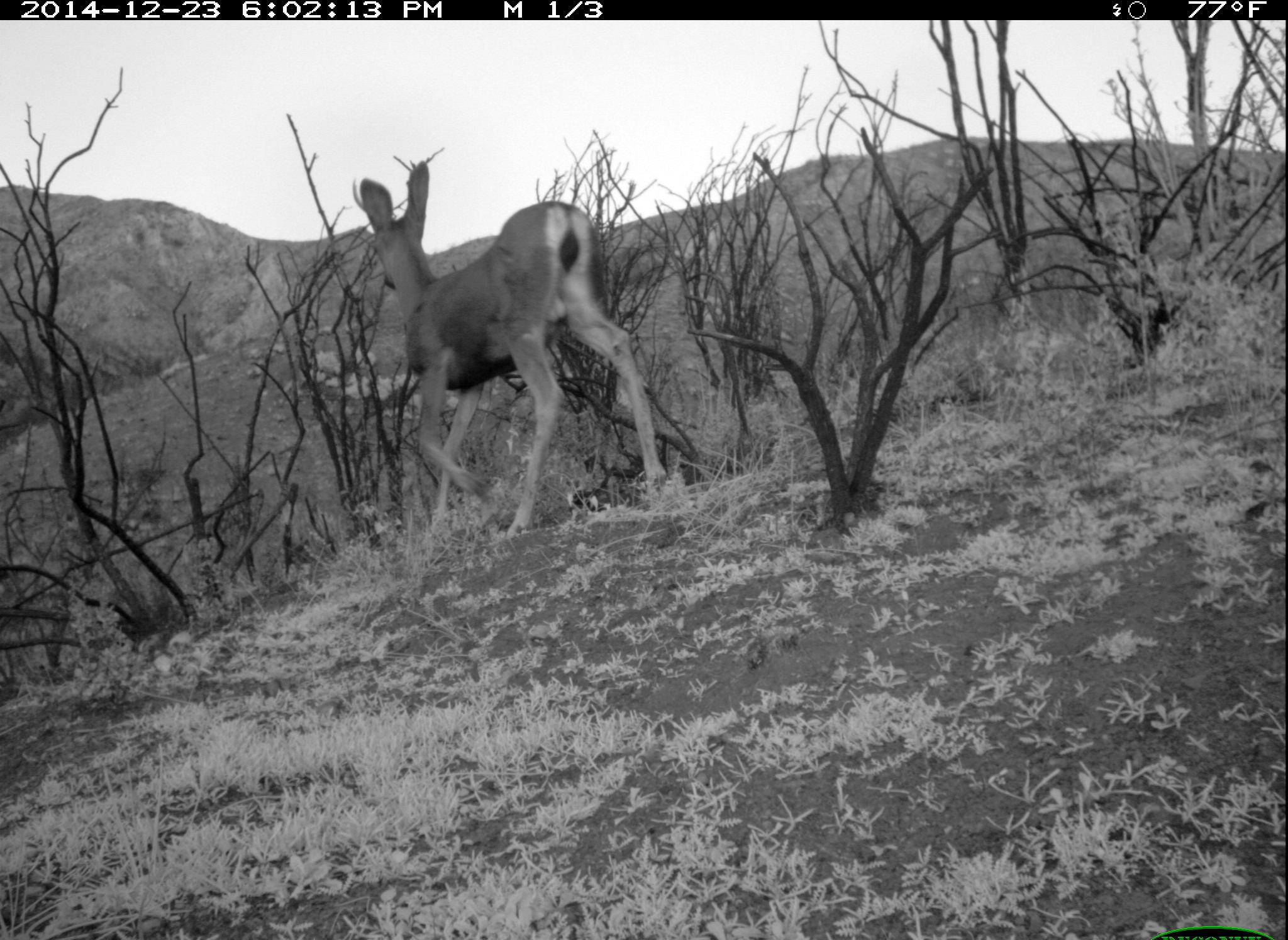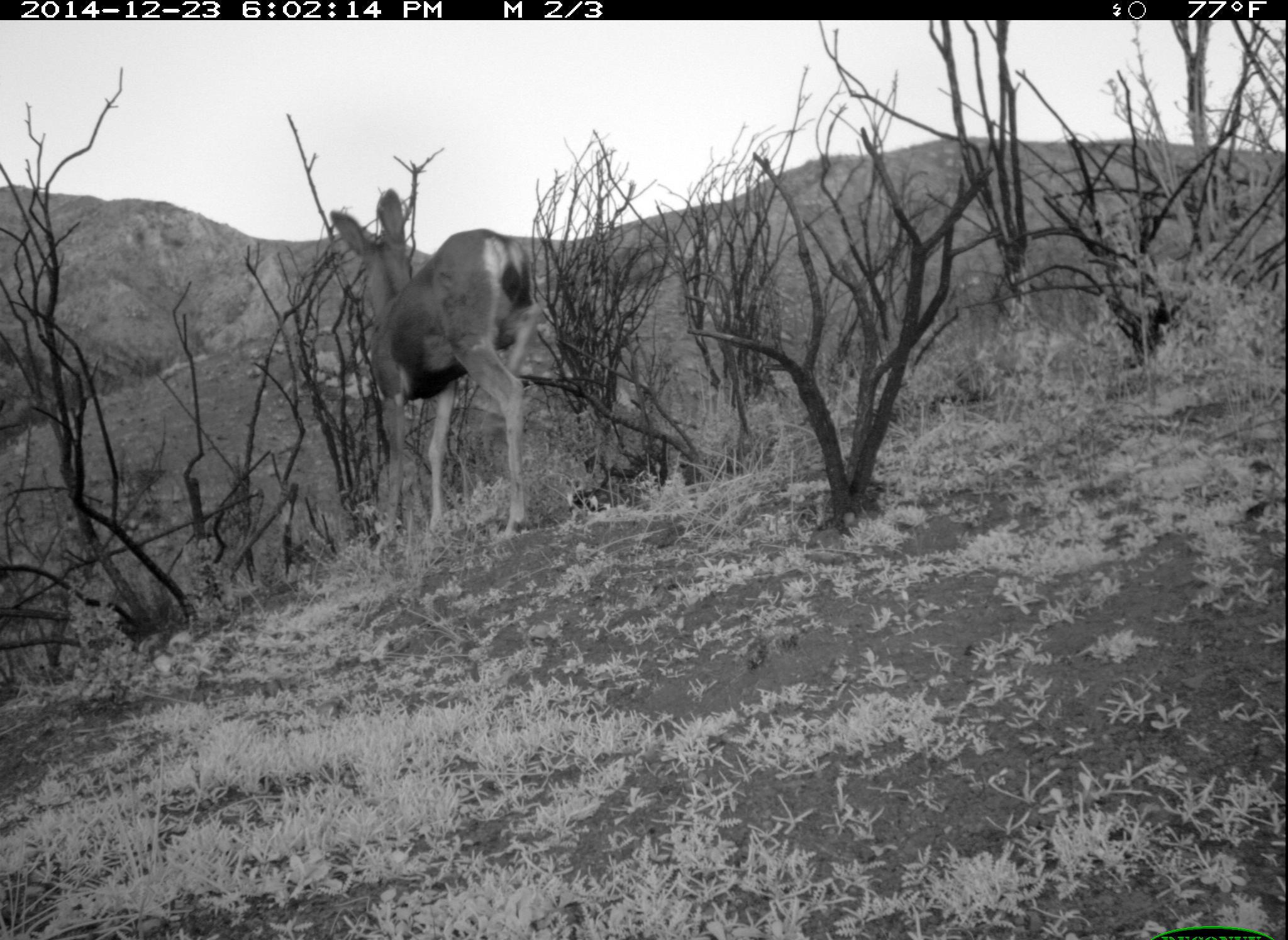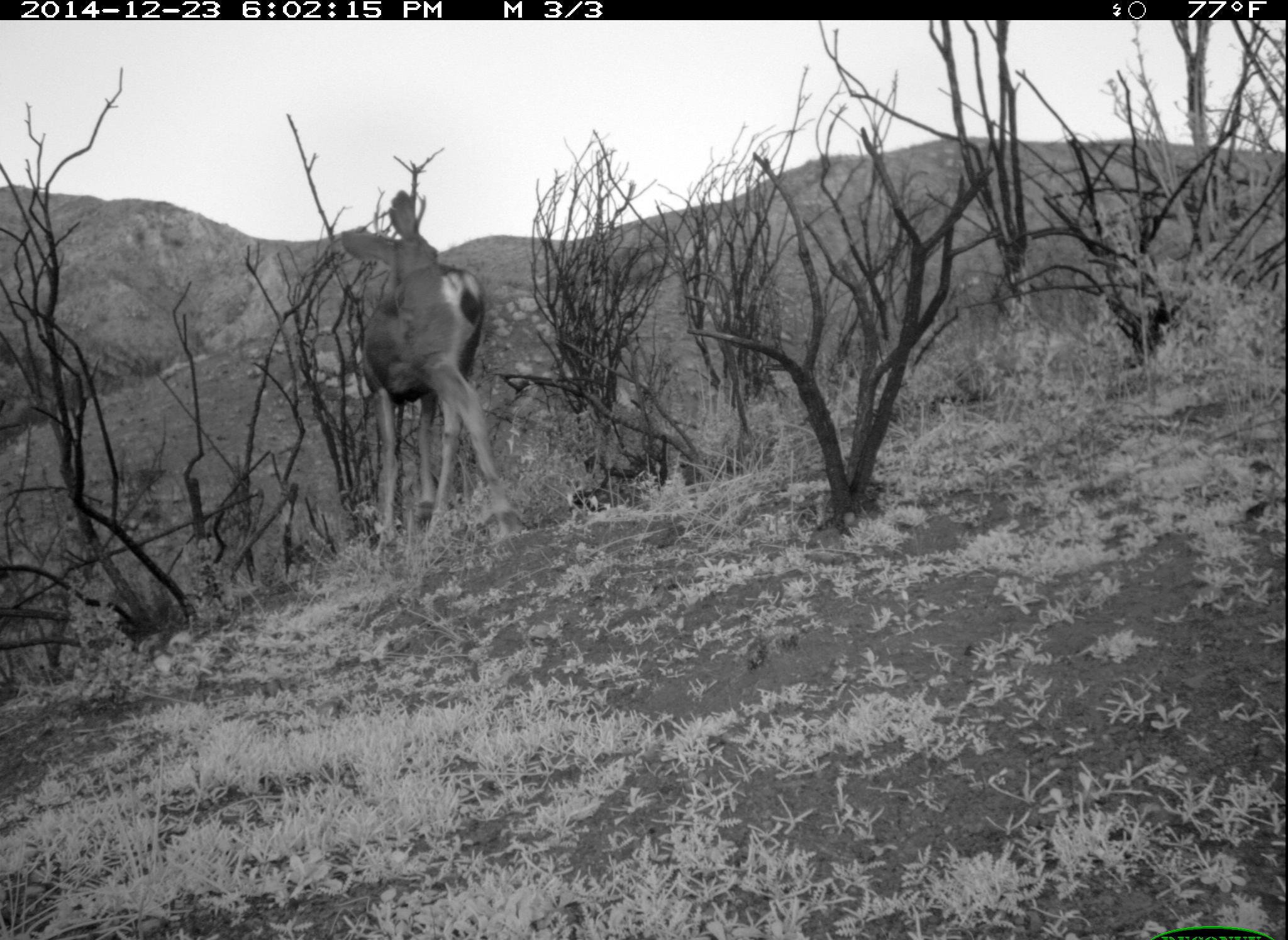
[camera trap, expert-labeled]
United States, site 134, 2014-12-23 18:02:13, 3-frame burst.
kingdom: Animalia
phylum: Chordata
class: Mammalia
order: Artiodactyla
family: Cervidae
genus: Odocoileus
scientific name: Odocoileus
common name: deer